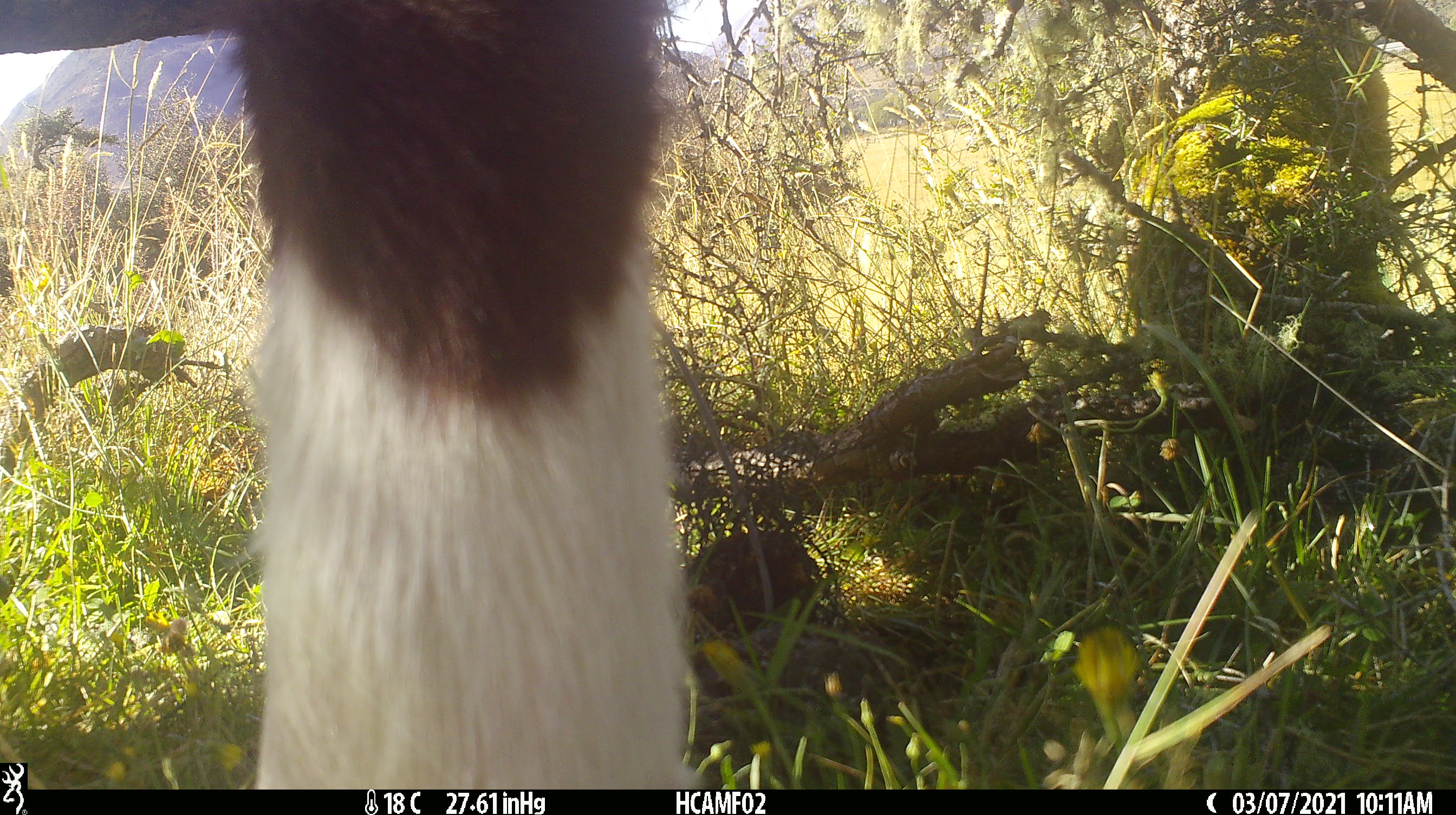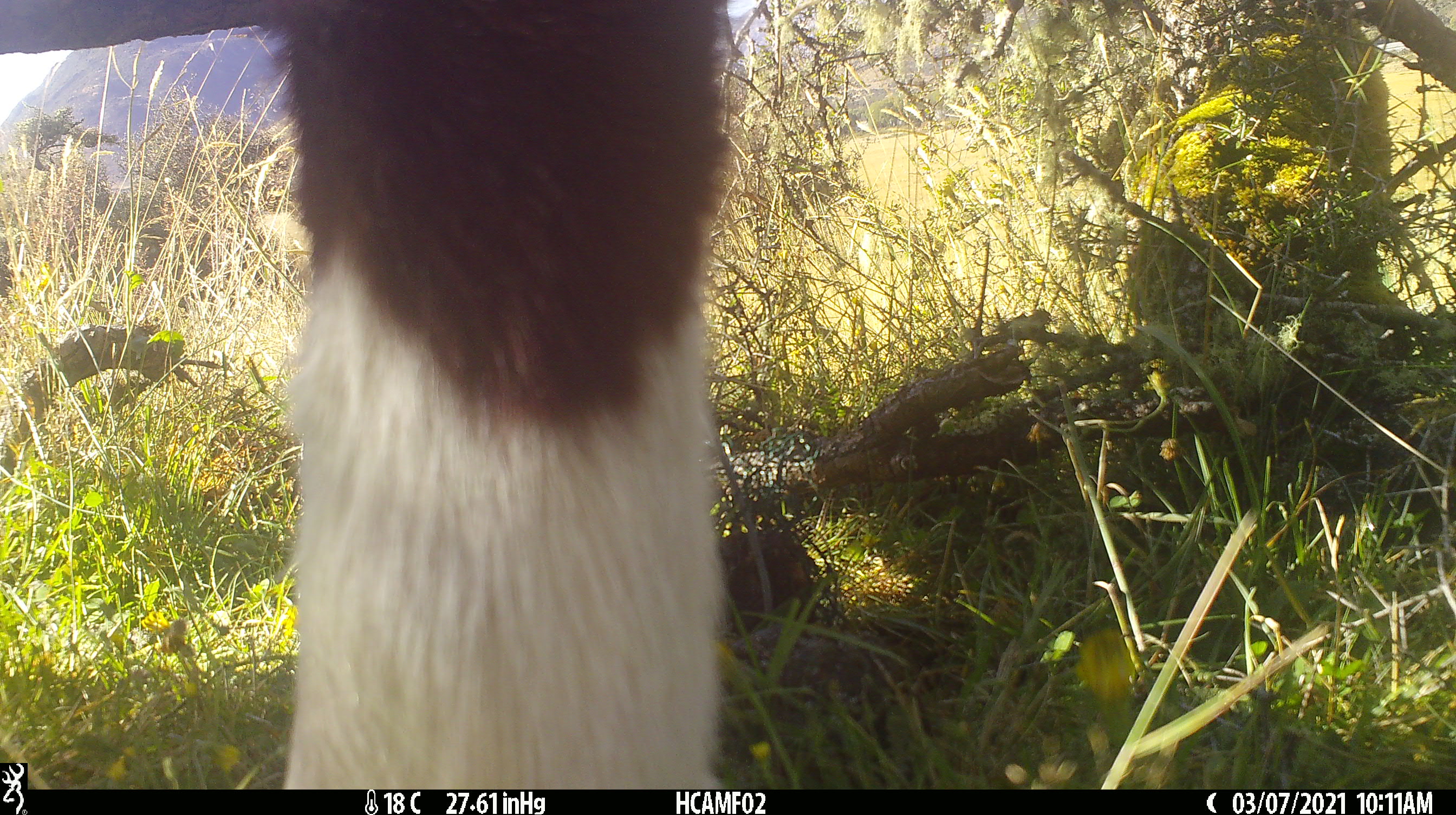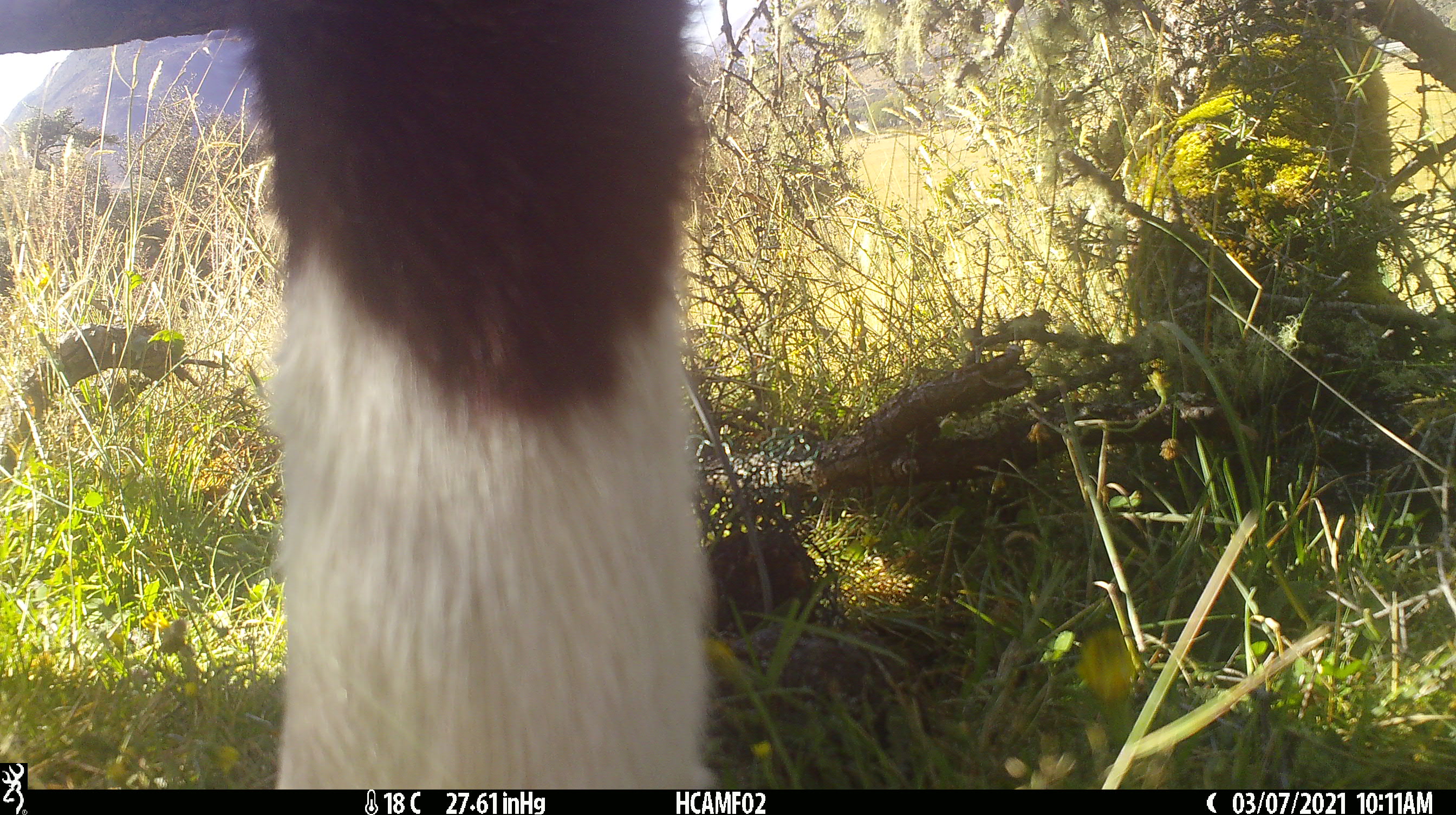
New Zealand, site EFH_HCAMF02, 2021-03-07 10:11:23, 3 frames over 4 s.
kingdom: Animalia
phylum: Chordata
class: Mammalia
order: Artiodactyla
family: Bovidae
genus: Bos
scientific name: Bos taurus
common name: domestic cow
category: cow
Cow (domestic cow) (Bos taurus).